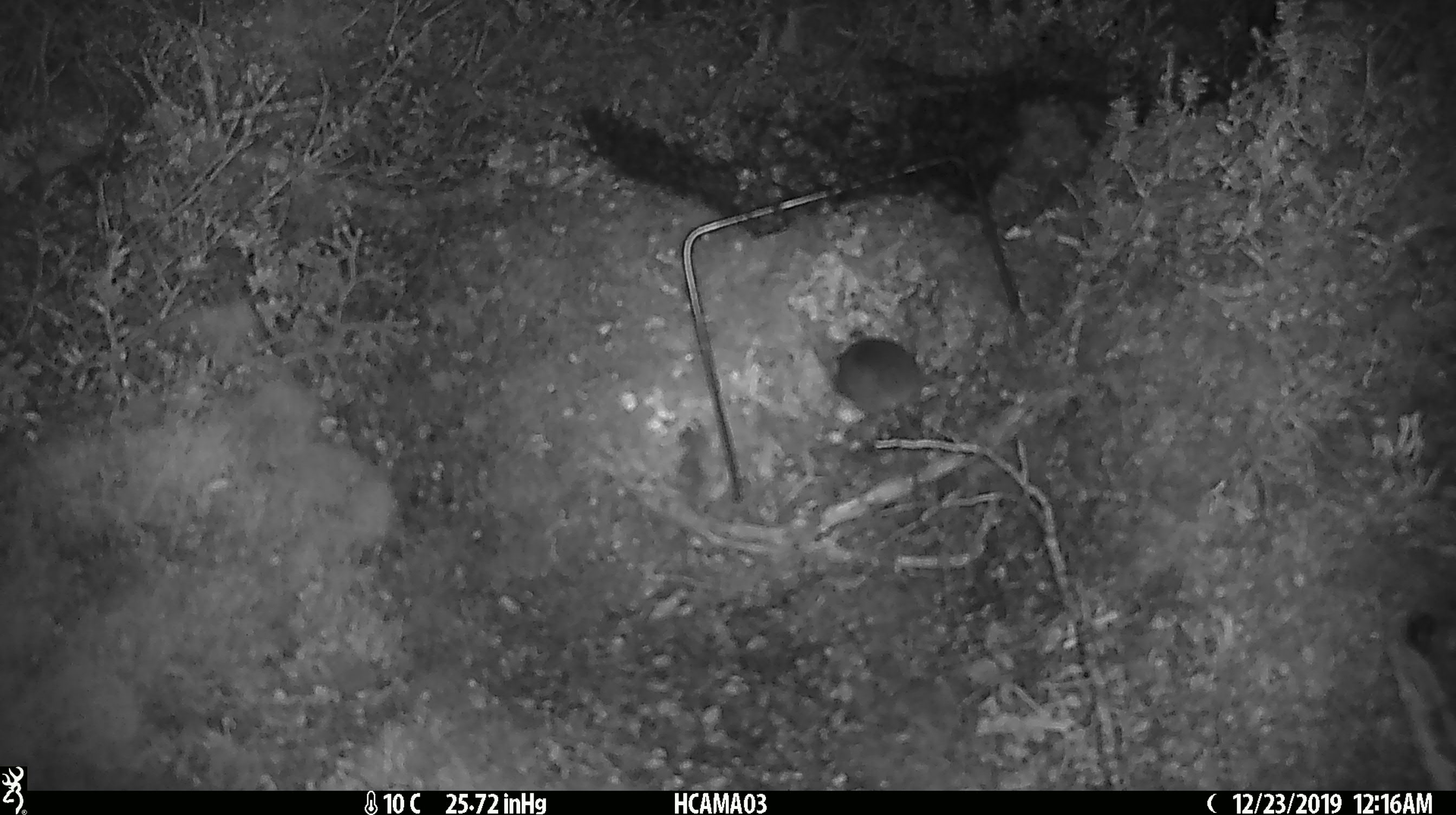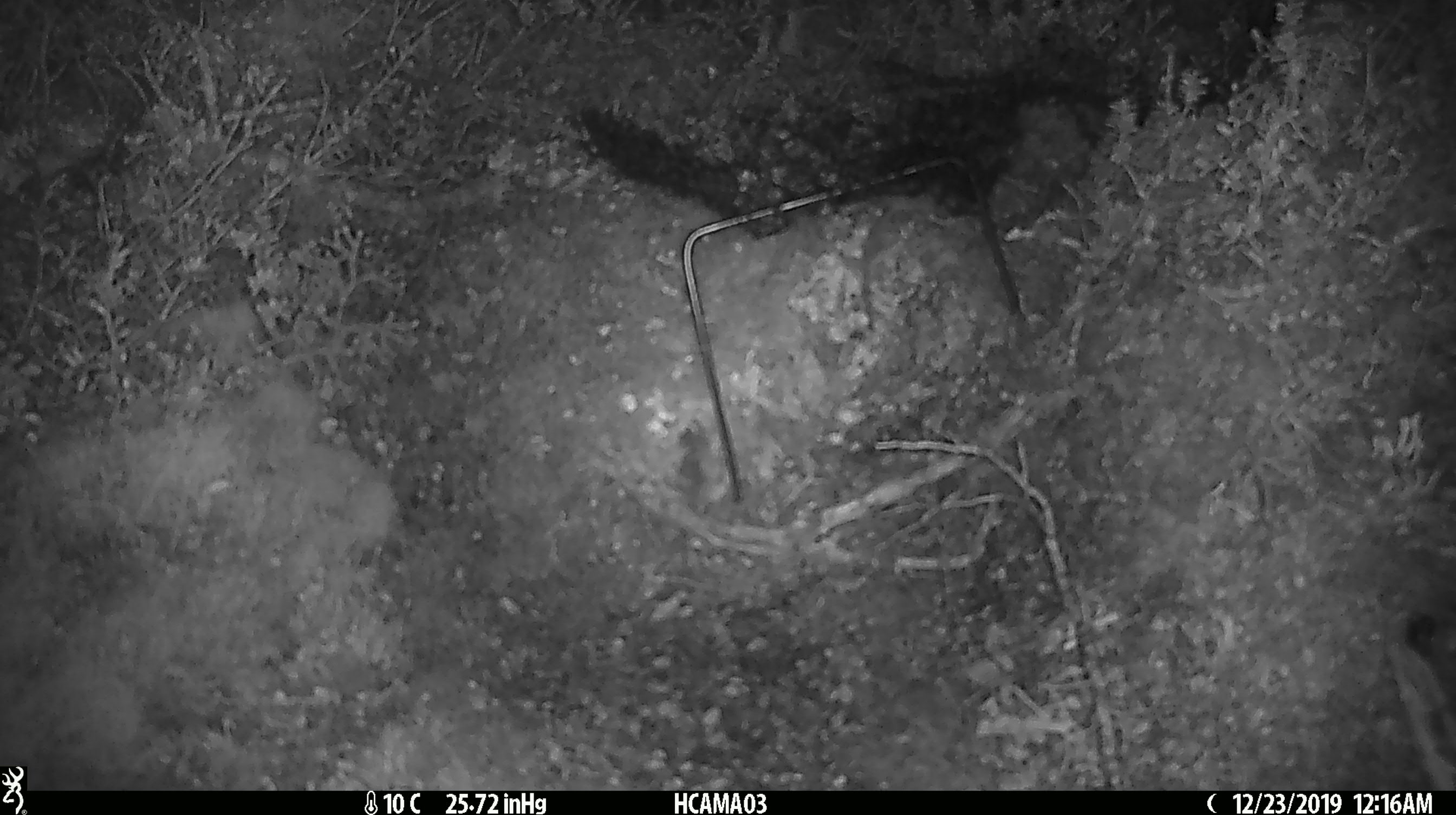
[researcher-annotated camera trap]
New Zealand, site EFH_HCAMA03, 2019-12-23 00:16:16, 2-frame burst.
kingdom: Animalia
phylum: Chordata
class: Mammalia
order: Rodentia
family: Muridae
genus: Mus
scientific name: Mus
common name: mouse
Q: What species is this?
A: Mouse (Mus).